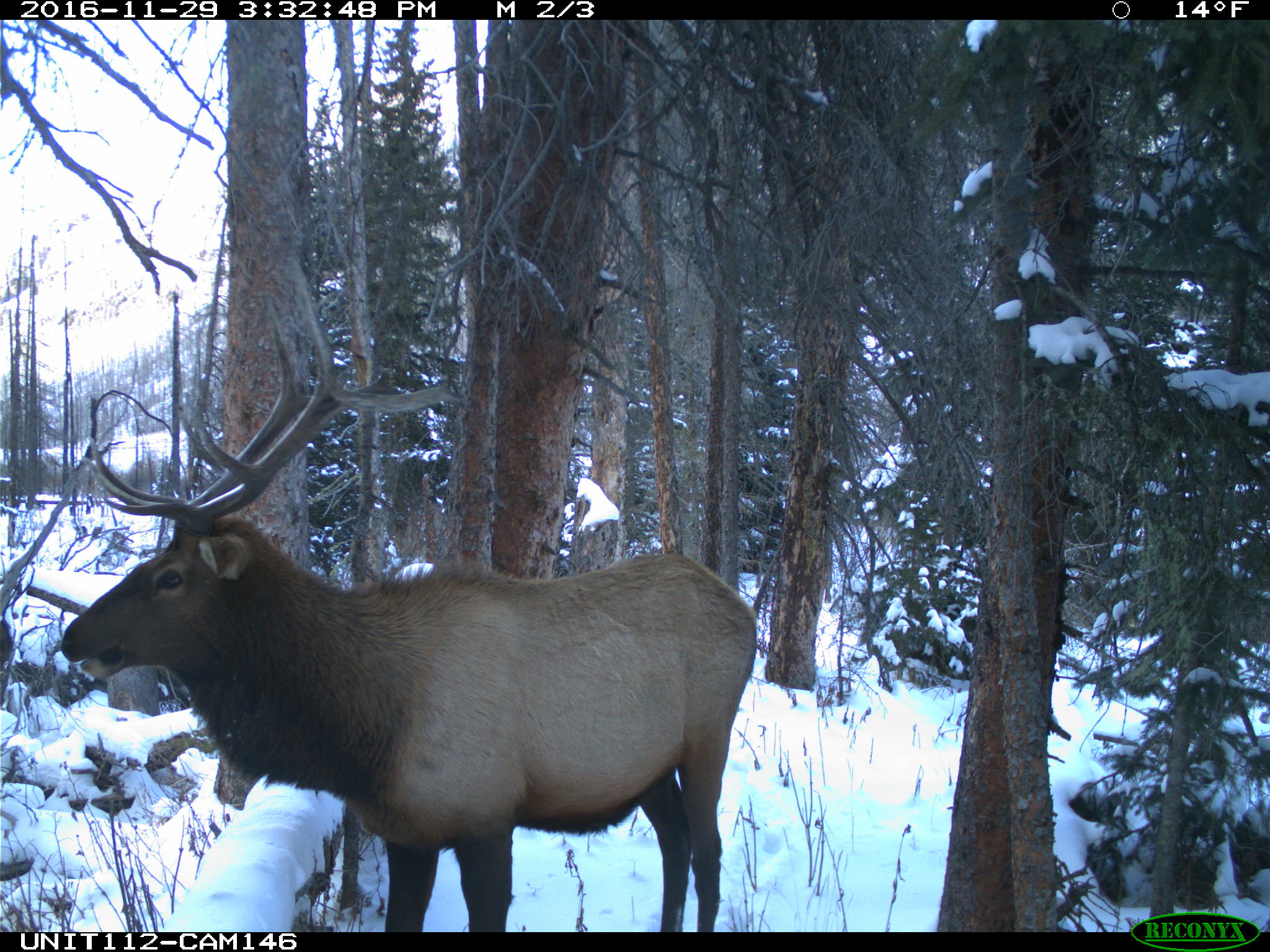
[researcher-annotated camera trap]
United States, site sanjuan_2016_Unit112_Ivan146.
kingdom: Animalia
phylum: Chordata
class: Mammalia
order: Artiodactyla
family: Cervidae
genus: Cervus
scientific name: Cervus elaphus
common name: red deer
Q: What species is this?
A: Cervus elaphus (red deer).